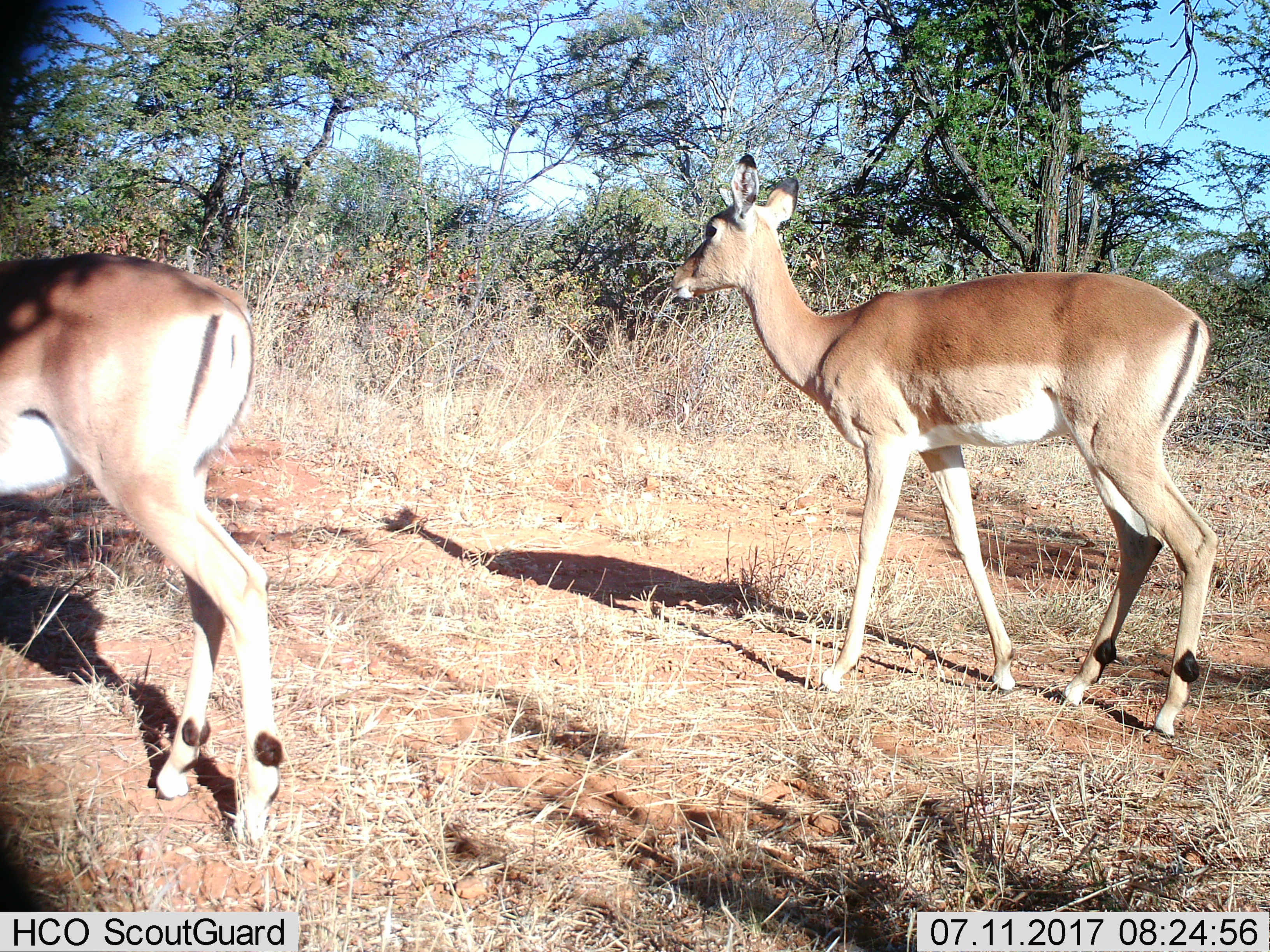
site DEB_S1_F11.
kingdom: Animalia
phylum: Chordata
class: Mammalia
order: Artiodactyla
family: Bovidae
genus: Aepyceros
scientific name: Aepyceros melampus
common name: impala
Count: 2.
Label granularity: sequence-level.